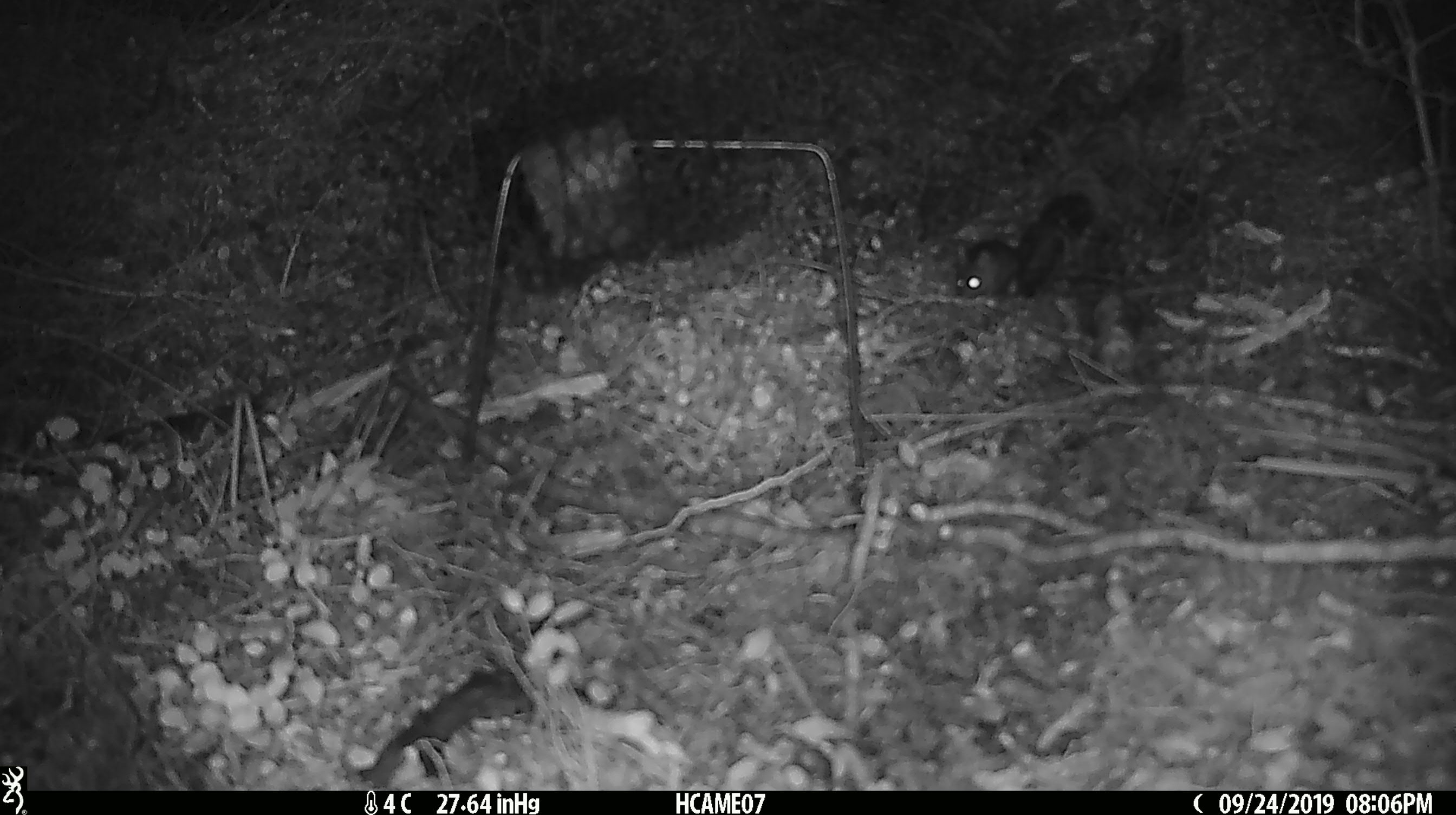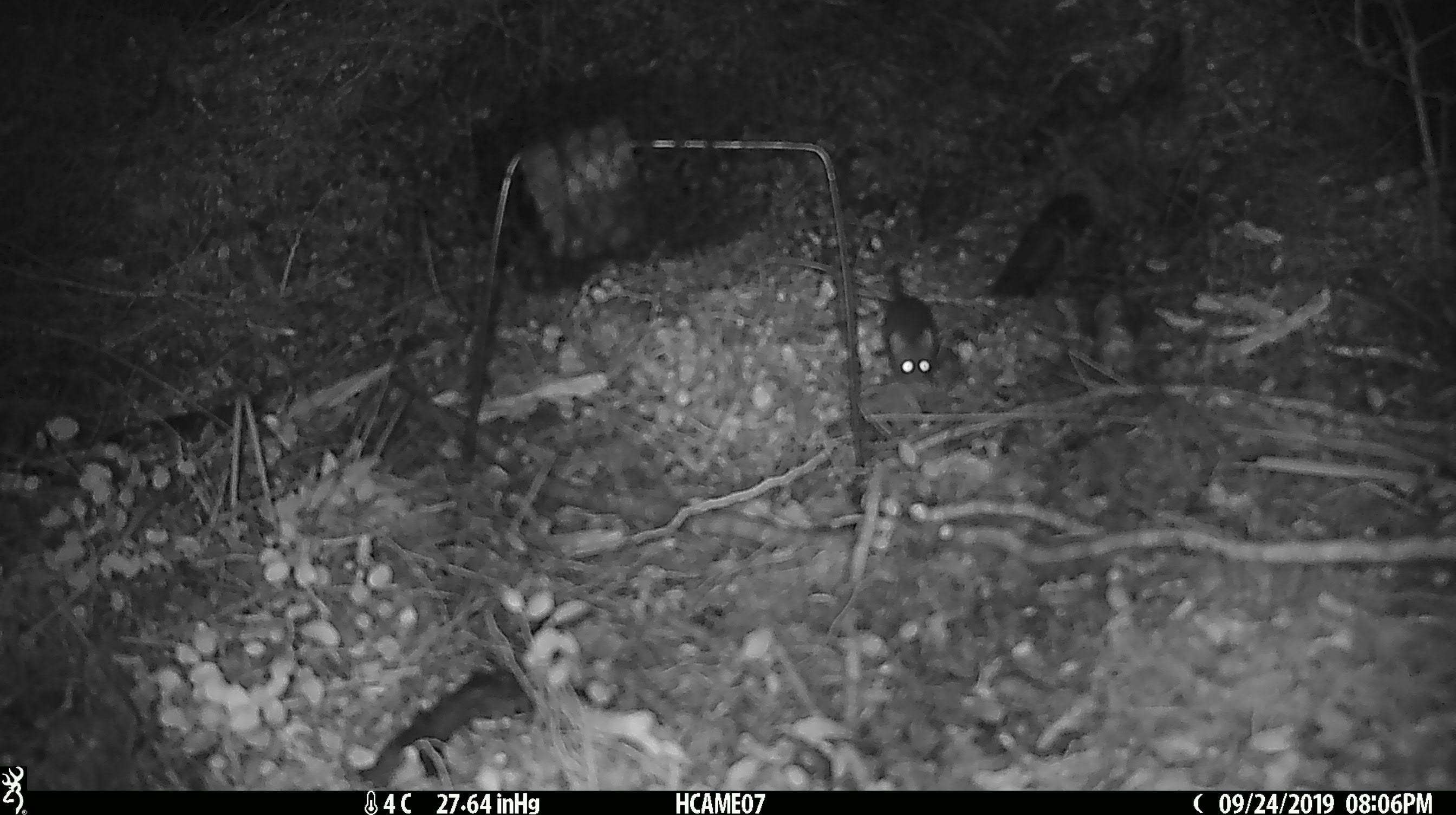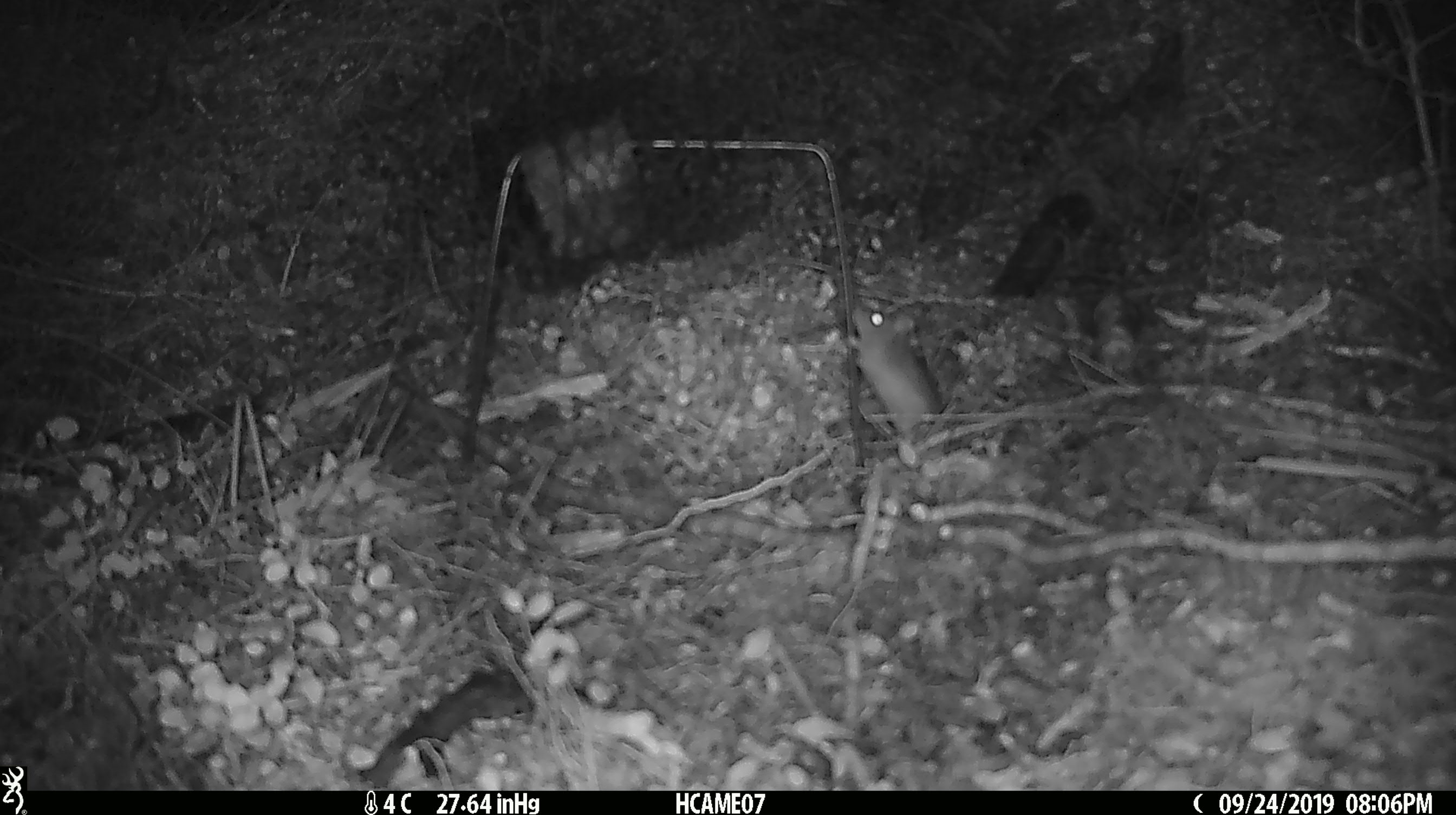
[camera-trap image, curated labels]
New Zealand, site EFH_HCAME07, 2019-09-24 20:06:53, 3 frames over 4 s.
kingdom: Animalia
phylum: Chordata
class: Mammalia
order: Rodentia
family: Muridae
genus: Mus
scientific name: Mus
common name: mouse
Mouse (Mus).